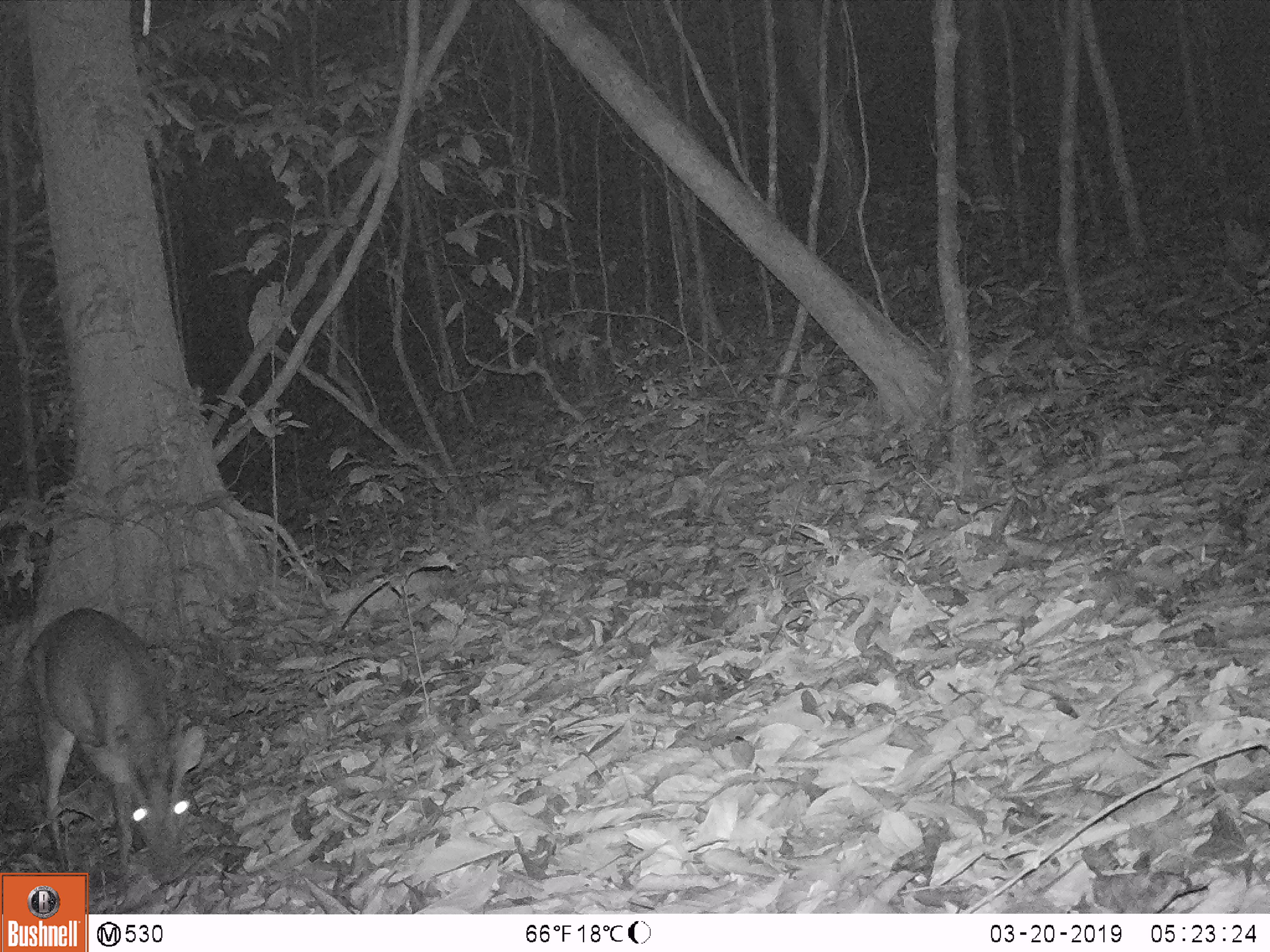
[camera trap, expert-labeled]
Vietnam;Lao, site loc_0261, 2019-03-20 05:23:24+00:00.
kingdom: Animalia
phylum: Chordata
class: Mammalia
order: Artiodactyla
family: Cervidae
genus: Muntiacus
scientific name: Muntiacus vuquangensis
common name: large-antlered muntjac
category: large antlered muntjac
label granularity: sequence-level